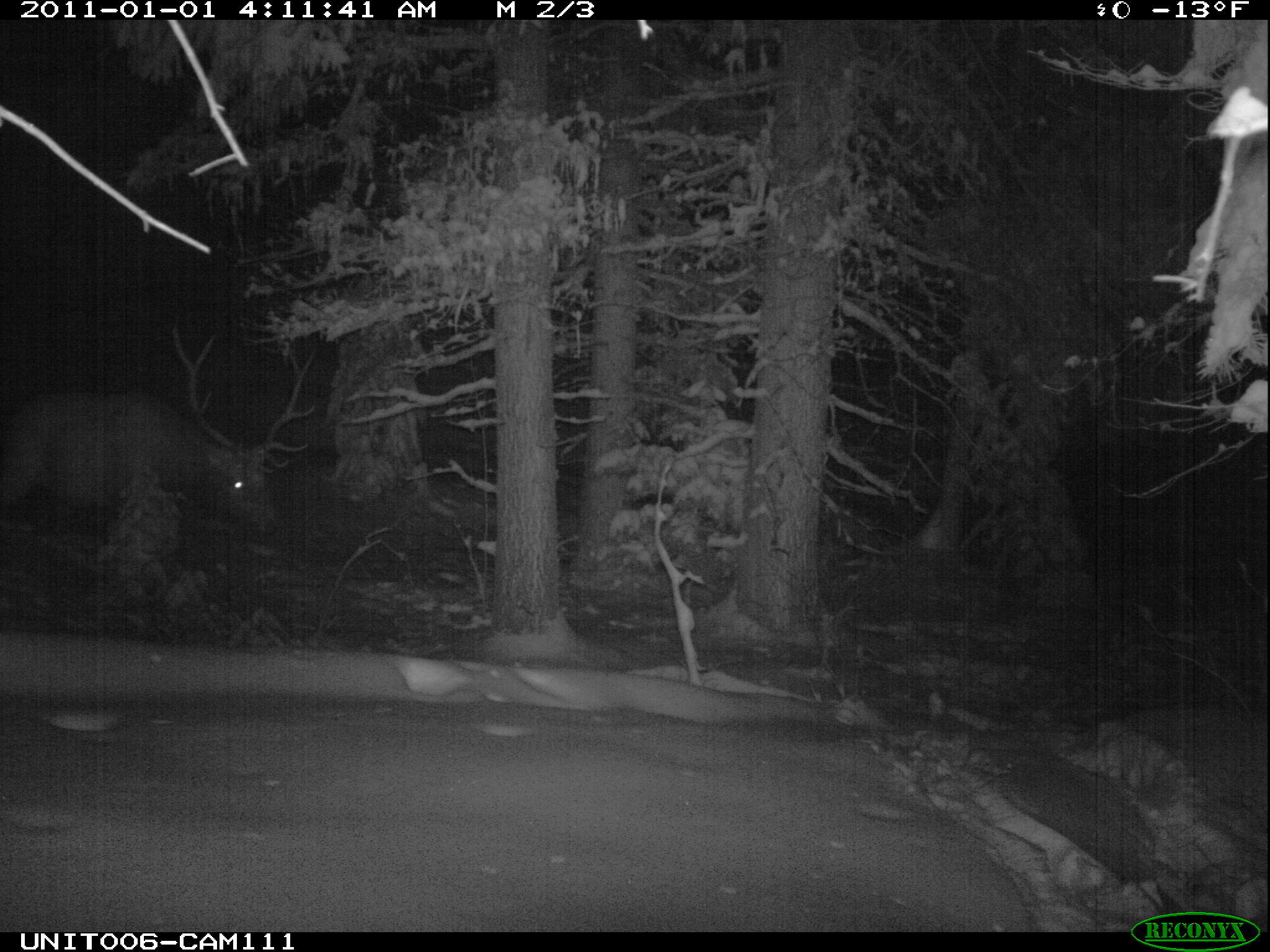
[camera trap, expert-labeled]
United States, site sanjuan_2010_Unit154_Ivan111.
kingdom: Animalia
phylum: Chordata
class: Mammalia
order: Artiodactyla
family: Cervidae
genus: Cervus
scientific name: Cervus elaphus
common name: red deer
Cervus elaphus (red deer).